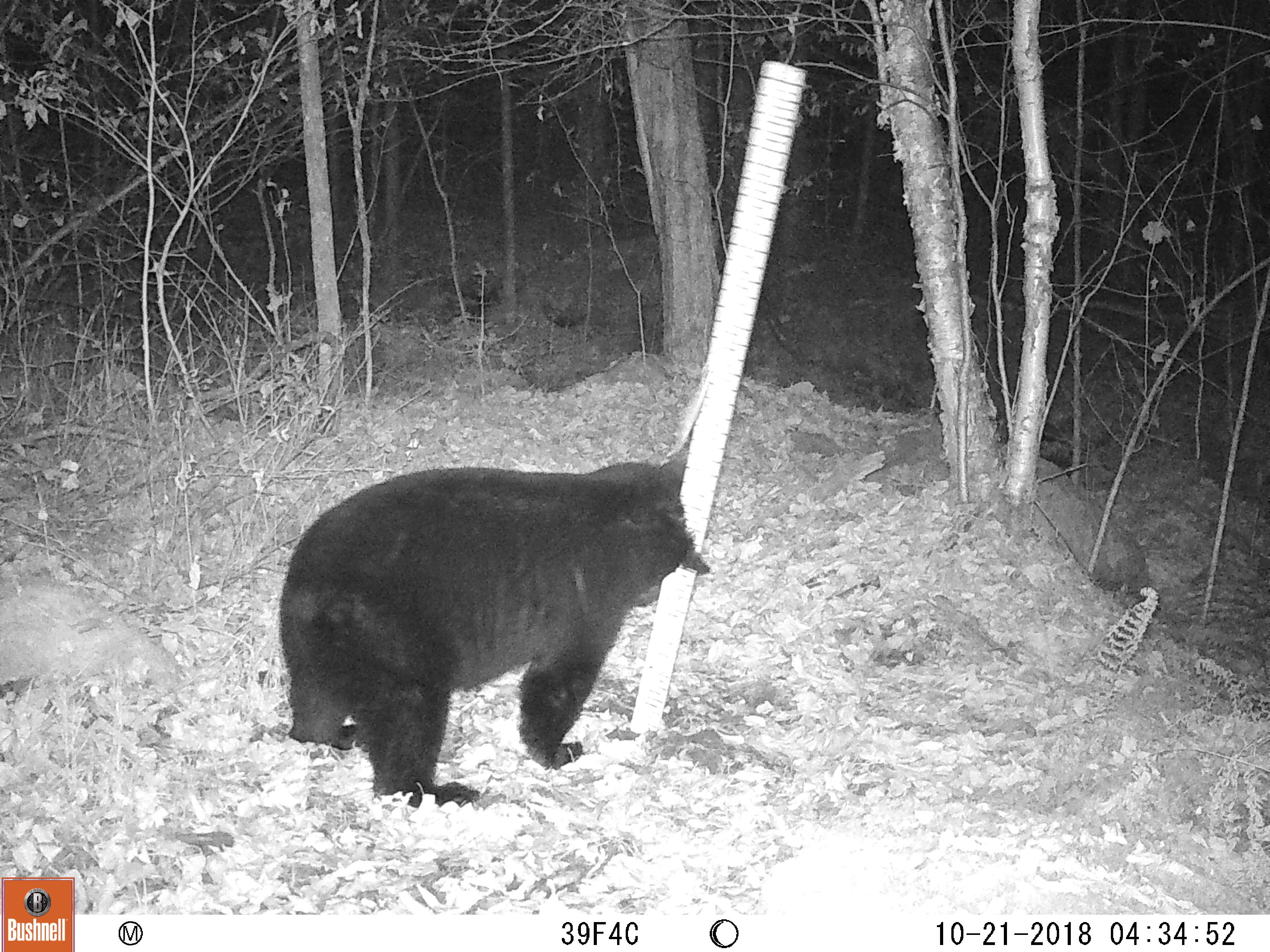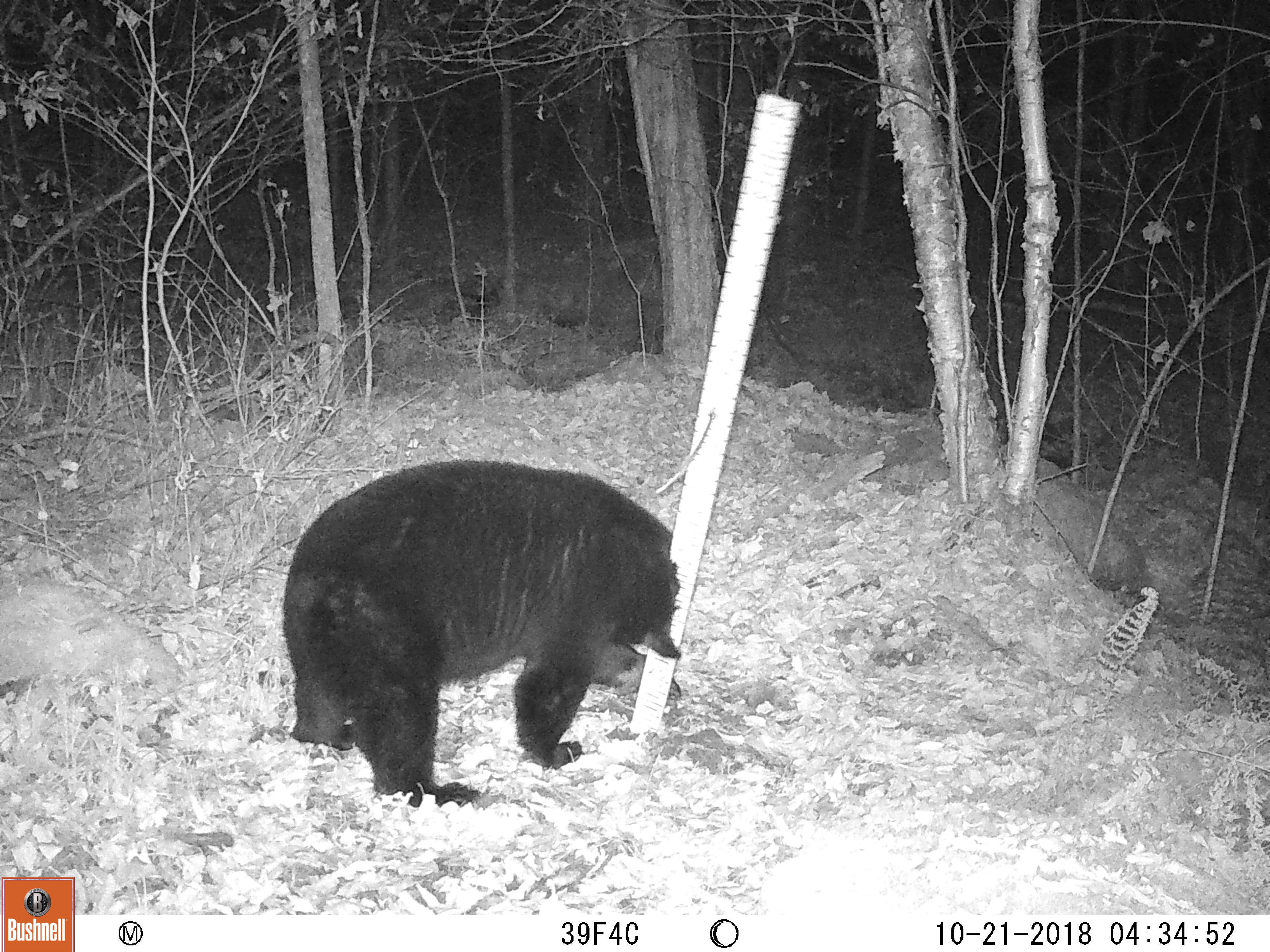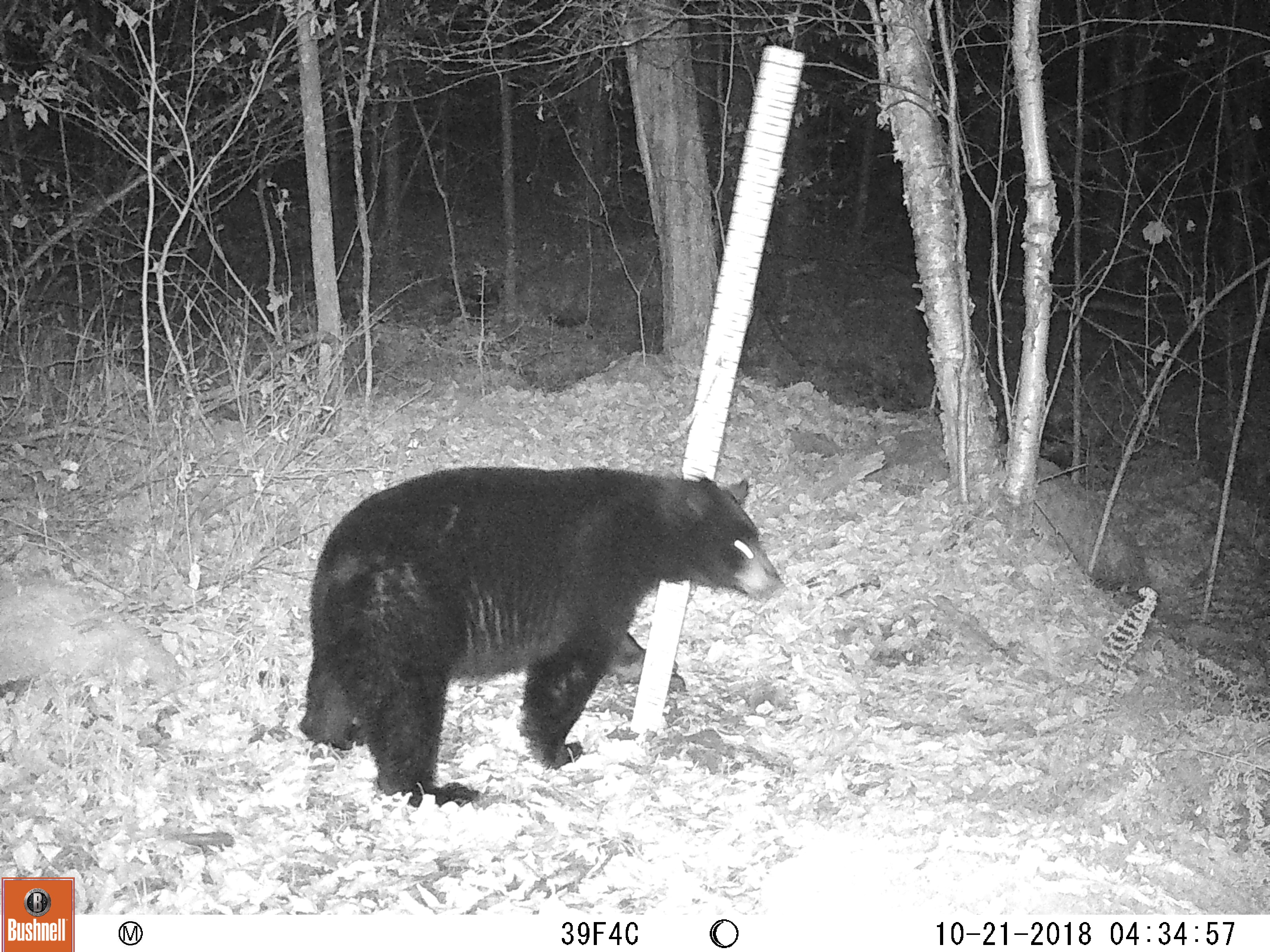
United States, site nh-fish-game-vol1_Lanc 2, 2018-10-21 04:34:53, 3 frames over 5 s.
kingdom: Animalia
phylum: Chordata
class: Mammalia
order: Carnivora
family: Ursidae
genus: Ursus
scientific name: Ursus americanus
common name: black bear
Black bear (Ursus americanus).